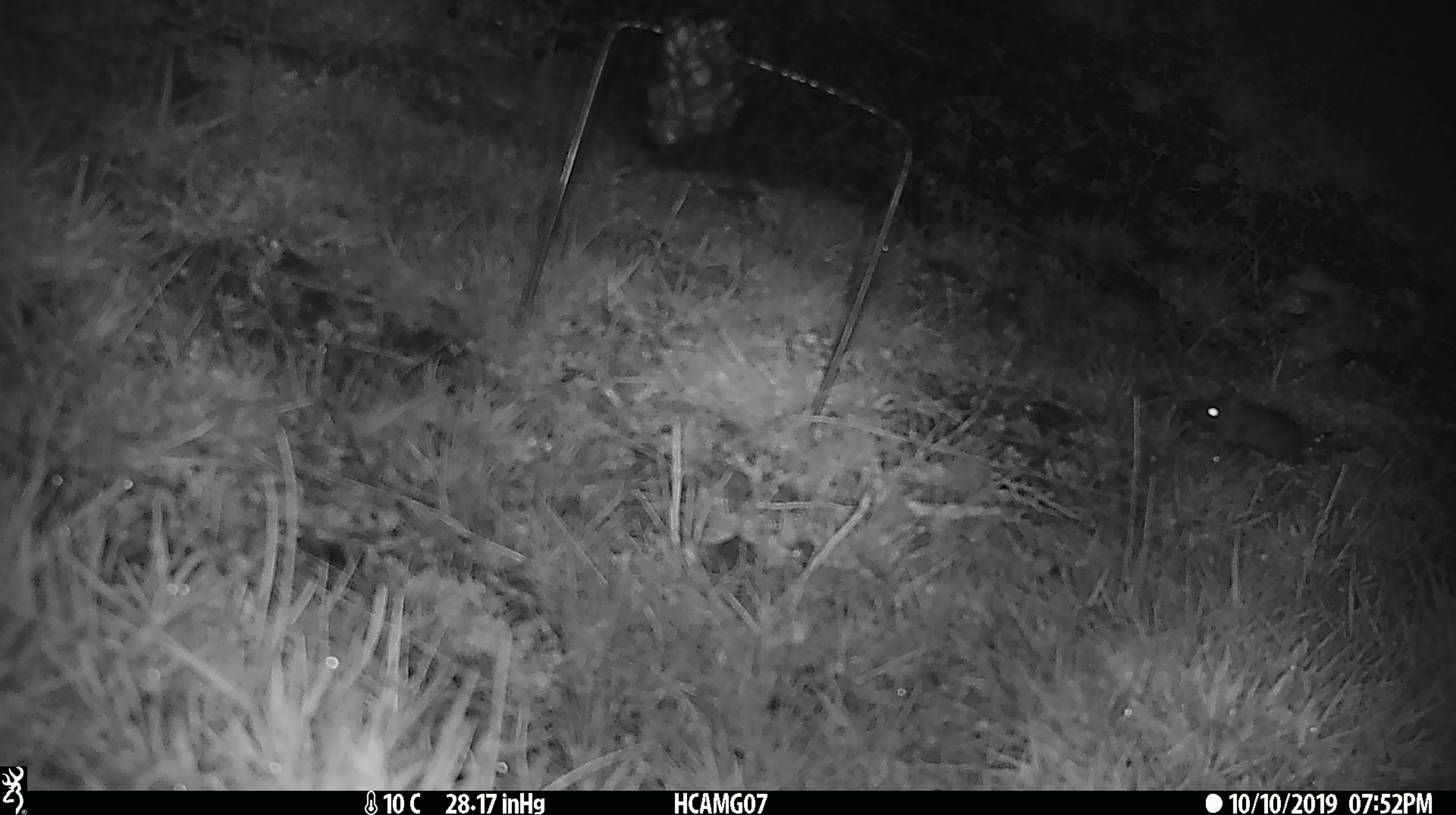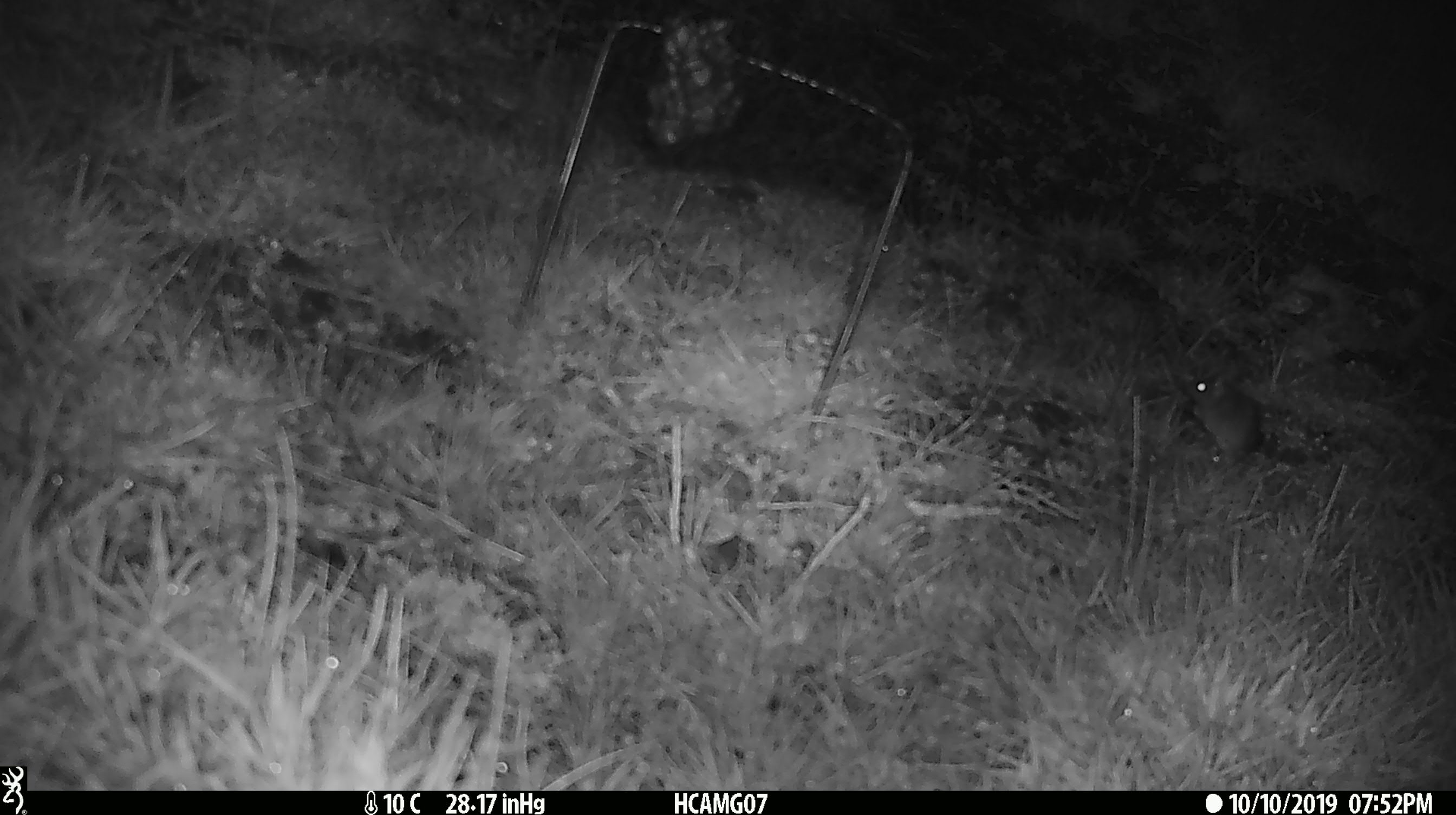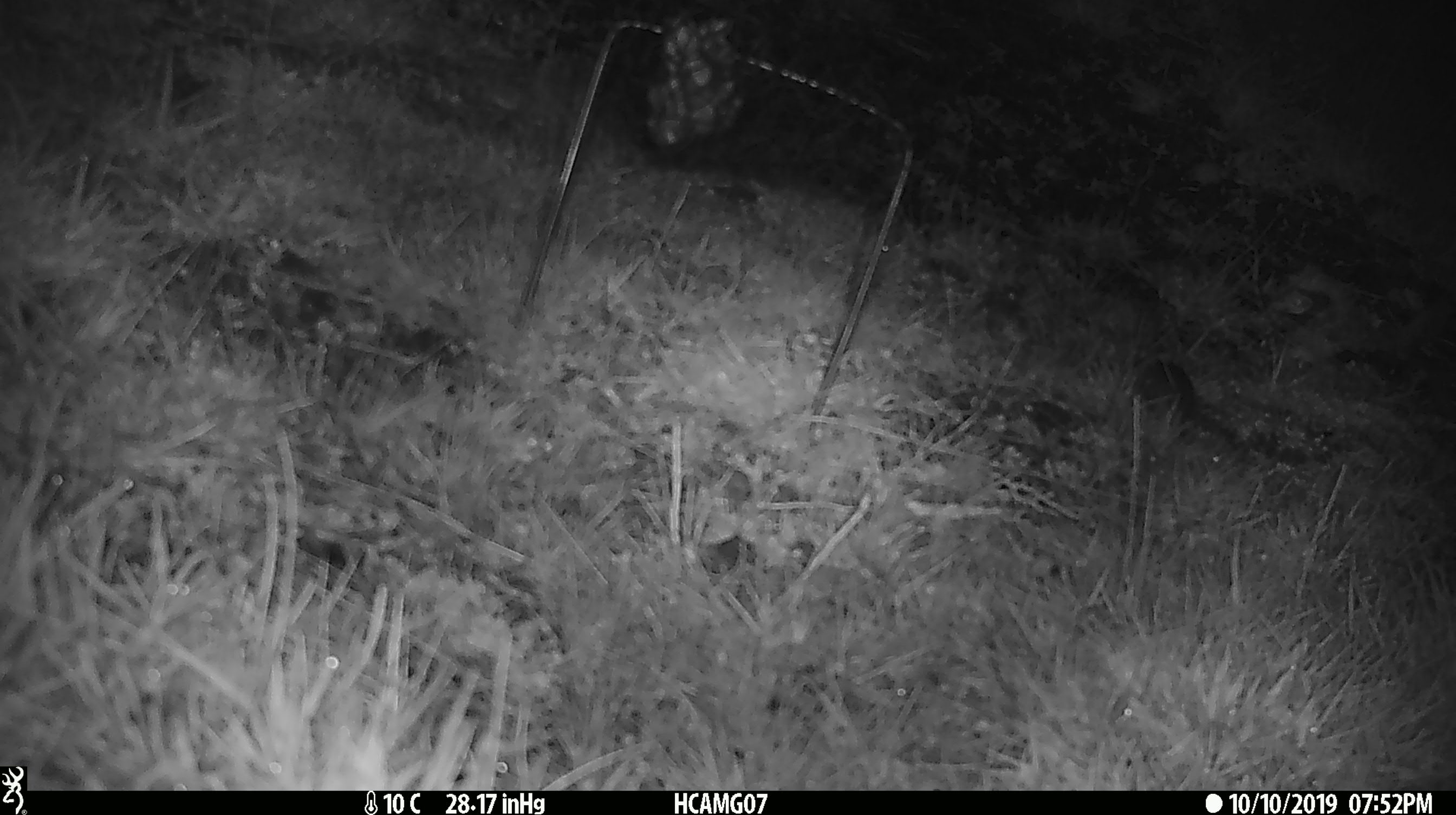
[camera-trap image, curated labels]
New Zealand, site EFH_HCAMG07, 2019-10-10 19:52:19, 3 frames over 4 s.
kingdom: Animalia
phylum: Chordata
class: Mammalia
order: Rodentia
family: Muridae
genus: Mus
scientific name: Mus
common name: mouse